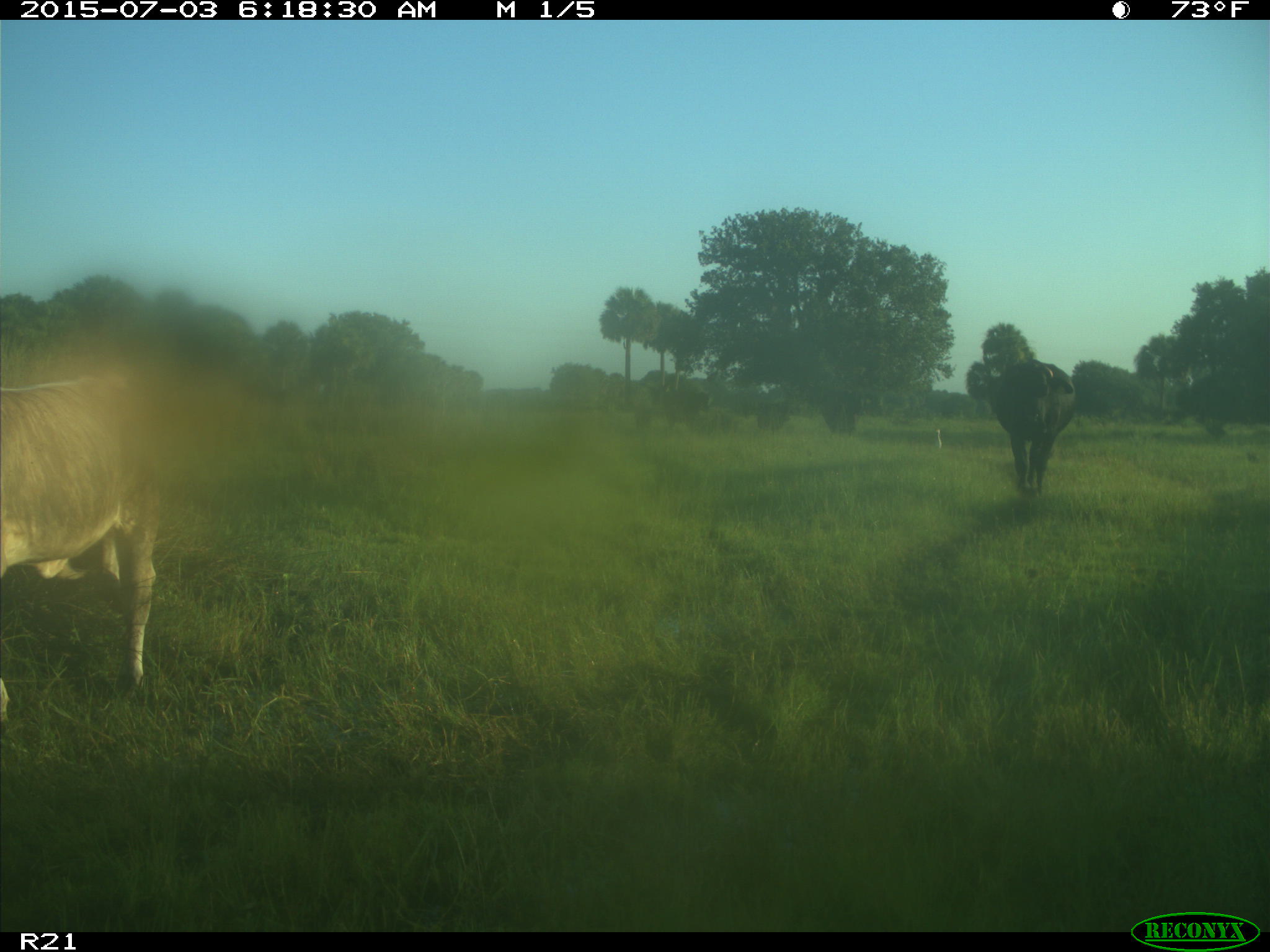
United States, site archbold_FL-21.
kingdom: Animalia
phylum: Chordata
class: Mammalia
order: Artiodactyla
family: Bovidae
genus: Bos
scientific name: Bos taurus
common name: domestic cow